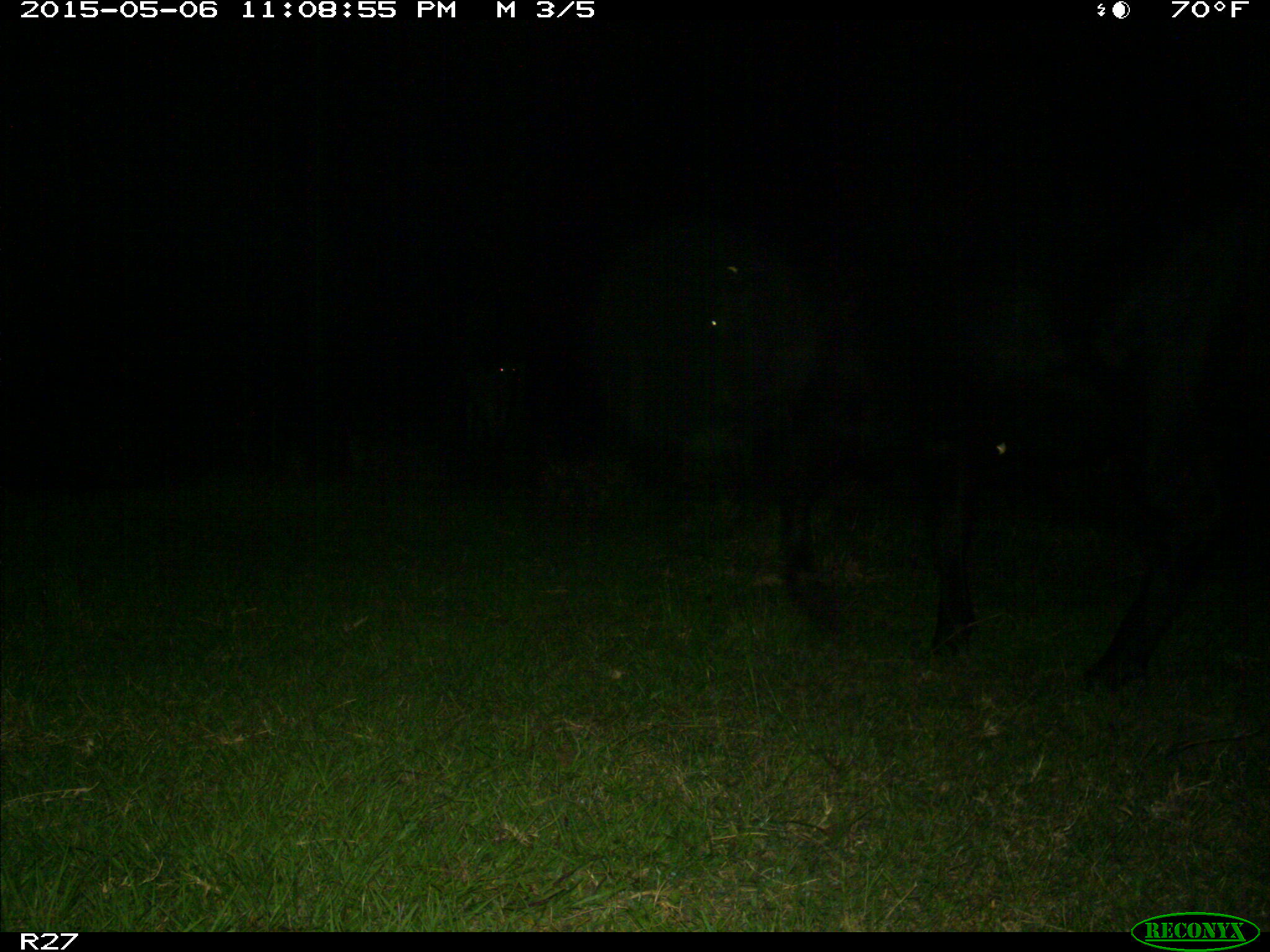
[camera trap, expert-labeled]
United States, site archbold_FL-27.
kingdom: Animalia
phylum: Chordata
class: Mammalia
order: Artiodactyla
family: Bovidae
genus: Bos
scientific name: Bos taurus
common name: domestic cow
Bos taurus (domestic cow).